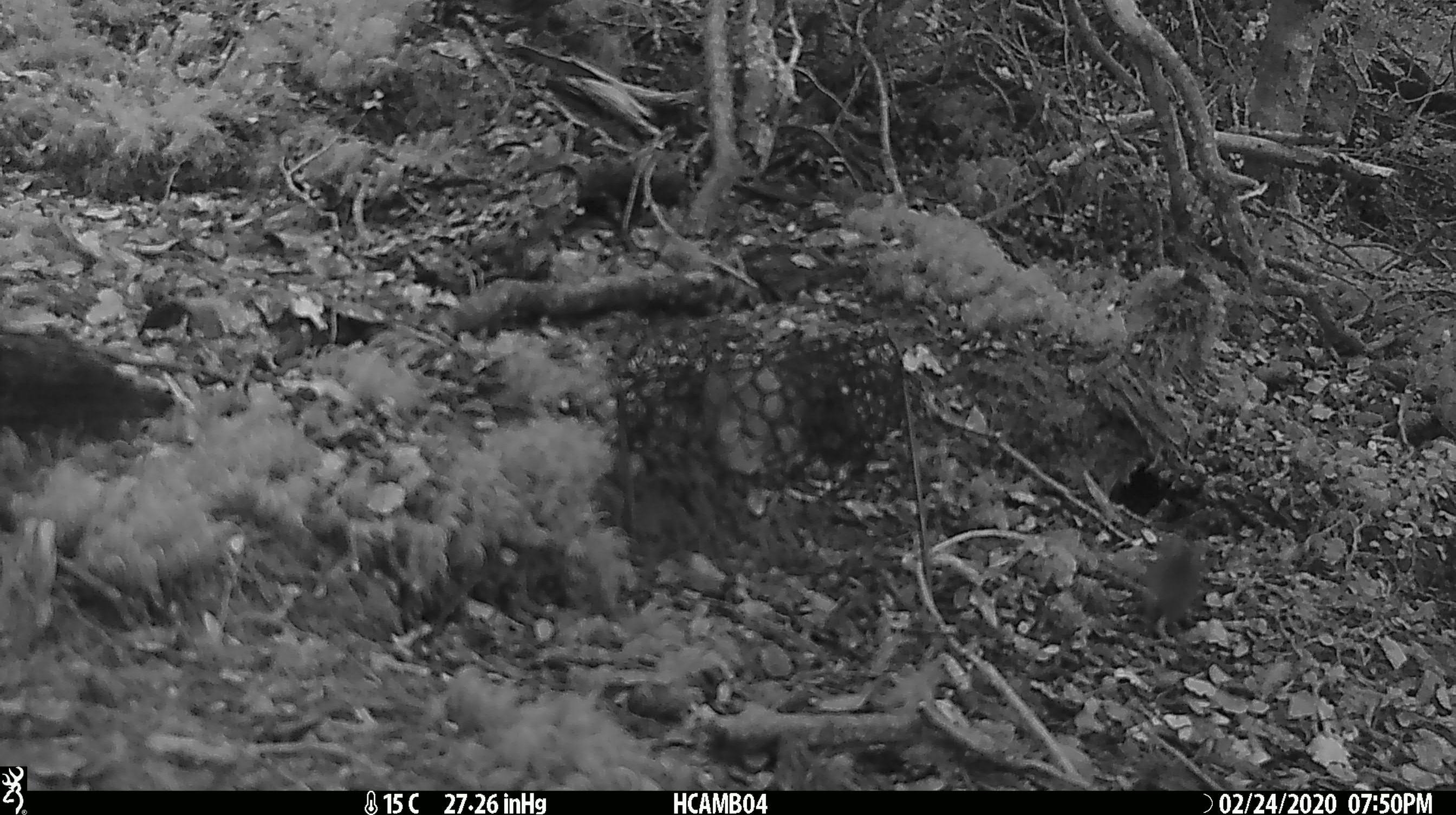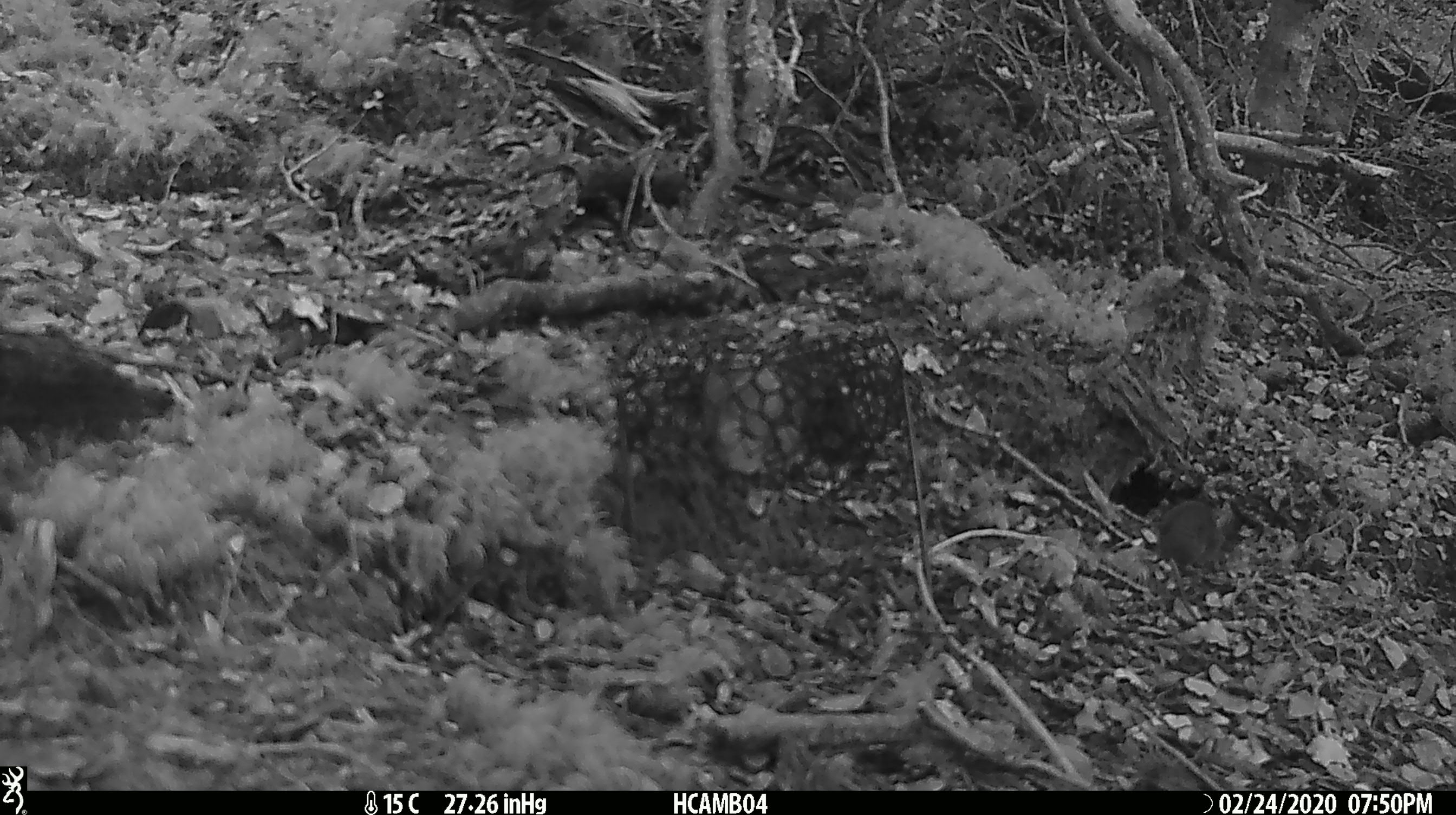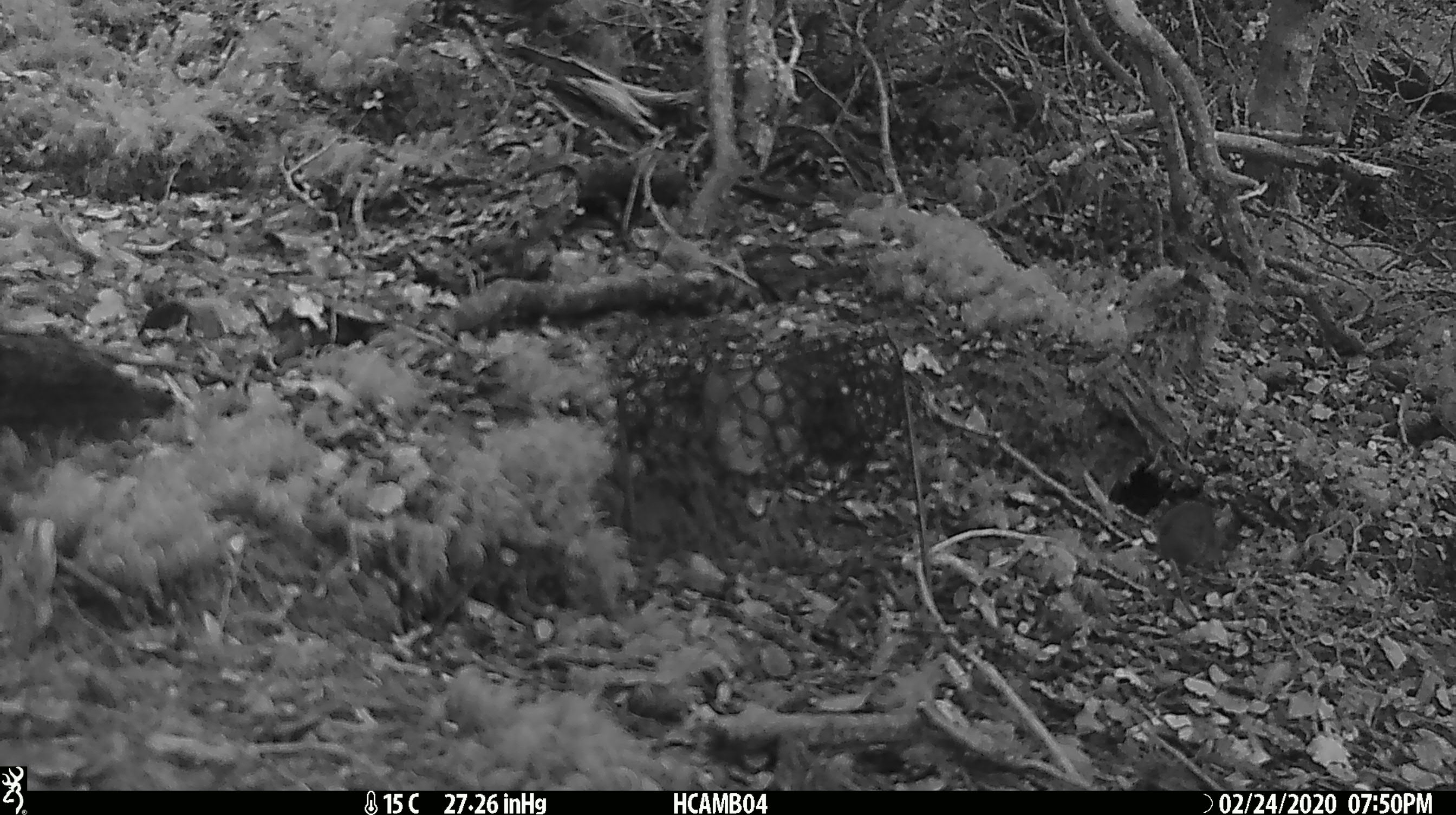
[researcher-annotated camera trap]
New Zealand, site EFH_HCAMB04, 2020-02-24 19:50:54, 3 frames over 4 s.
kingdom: Animalia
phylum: Chordata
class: Mammalia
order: Rodentia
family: Muridae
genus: Mus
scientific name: Mus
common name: mouse